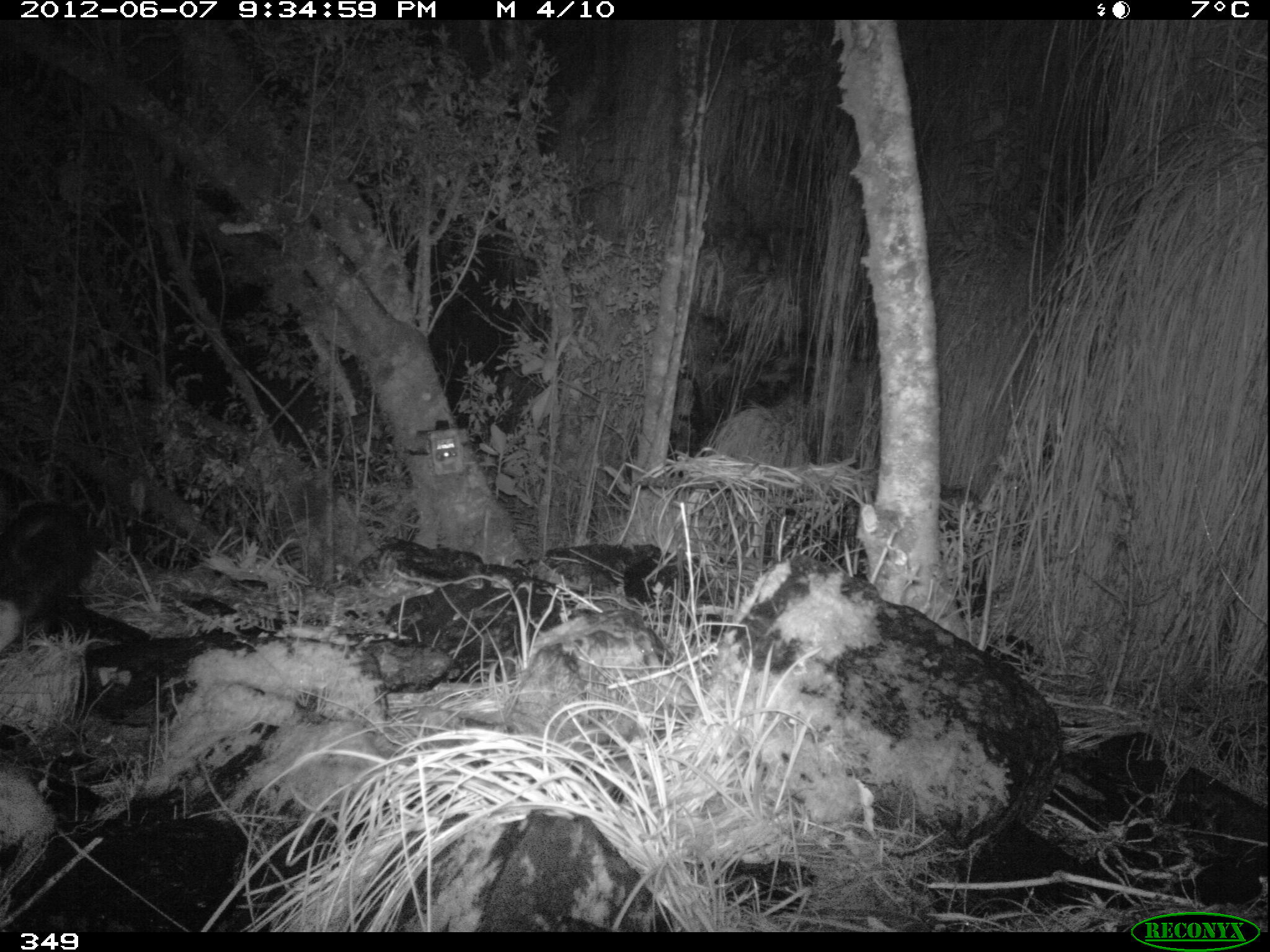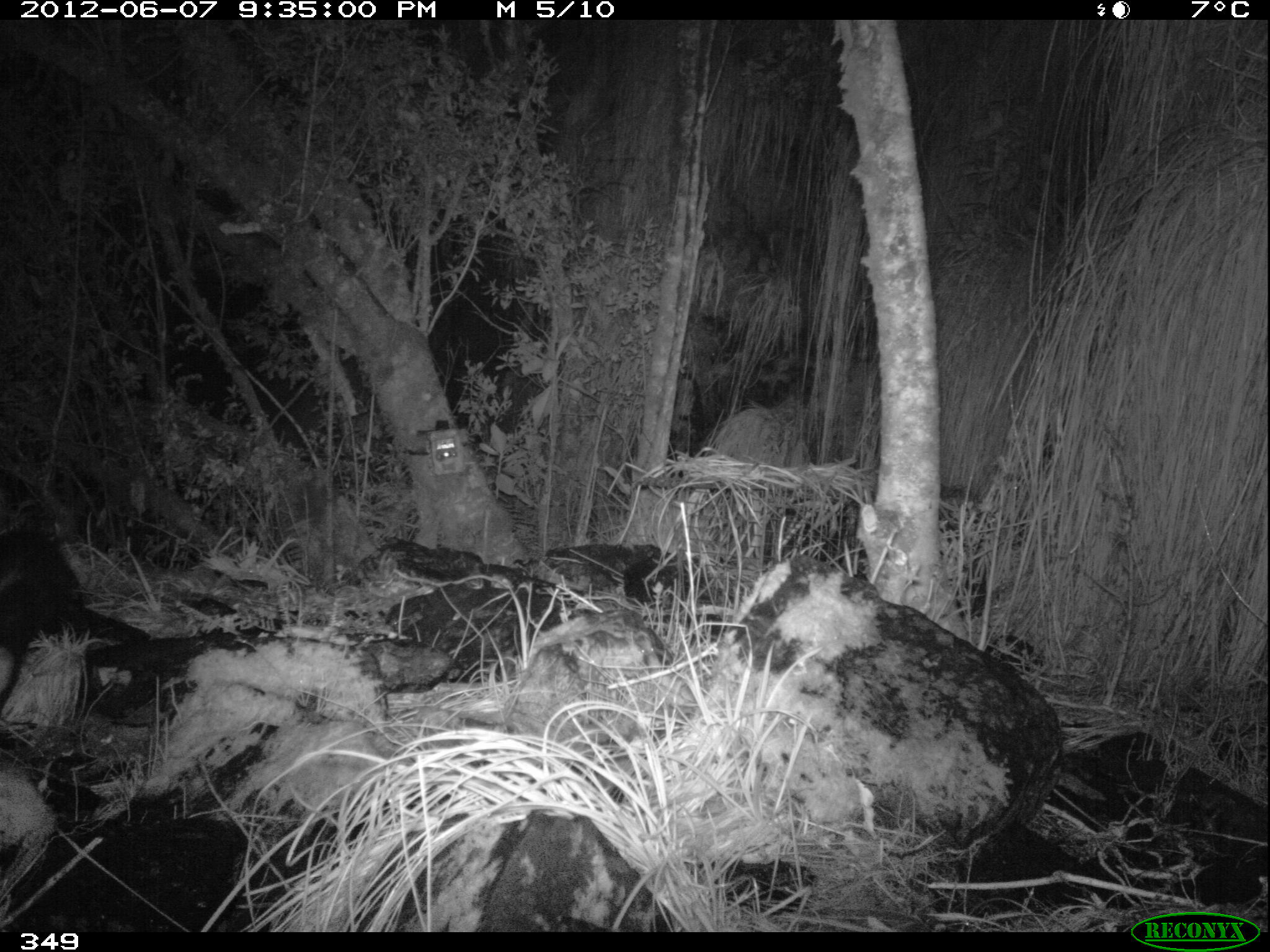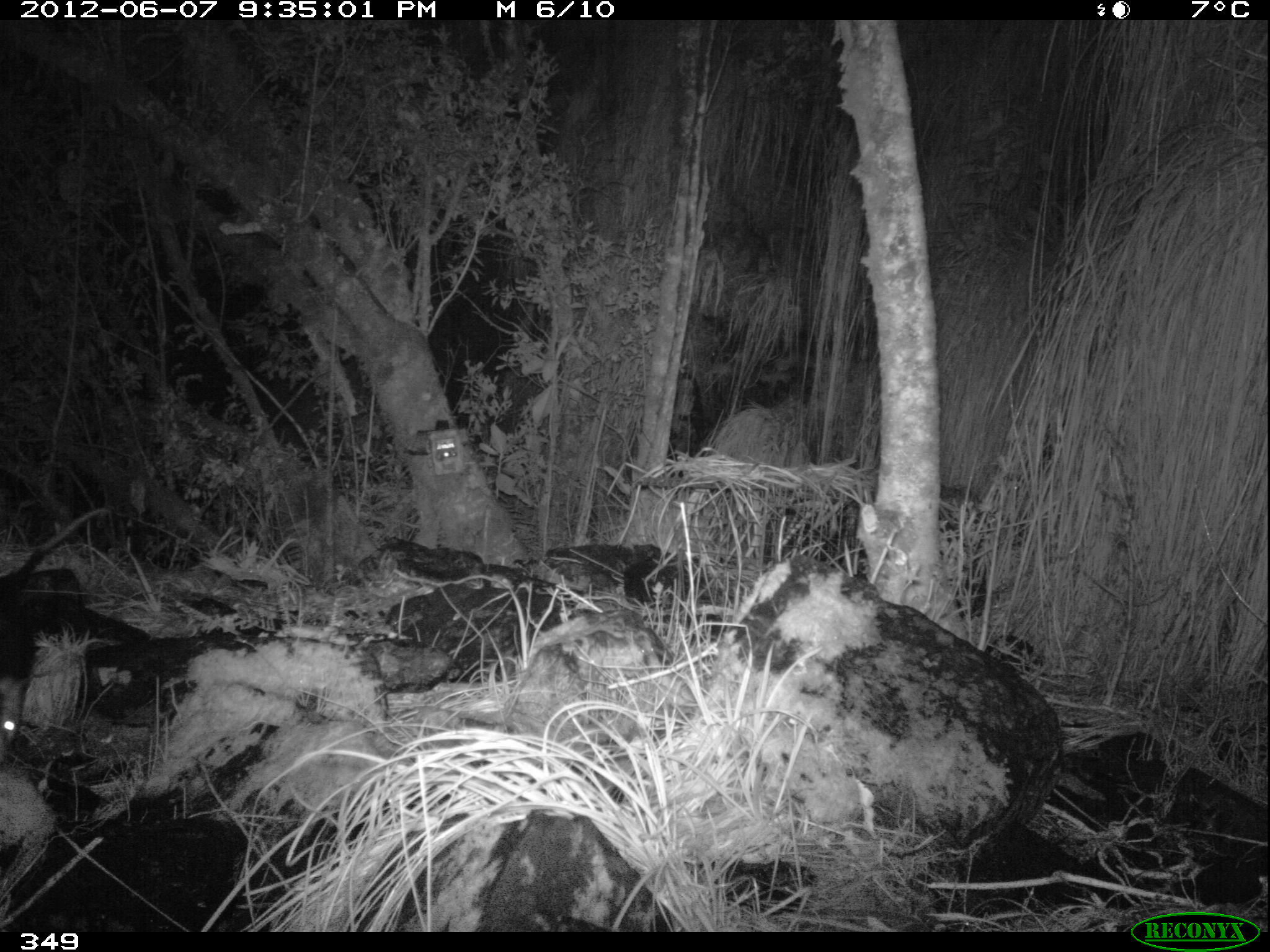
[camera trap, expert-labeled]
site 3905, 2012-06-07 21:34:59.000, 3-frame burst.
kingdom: Animalia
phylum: Chordata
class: Mammalia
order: Didelphimorphia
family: Didelphidae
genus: Didelphis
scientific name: Didelphis pernigra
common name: andean white-eared opossum